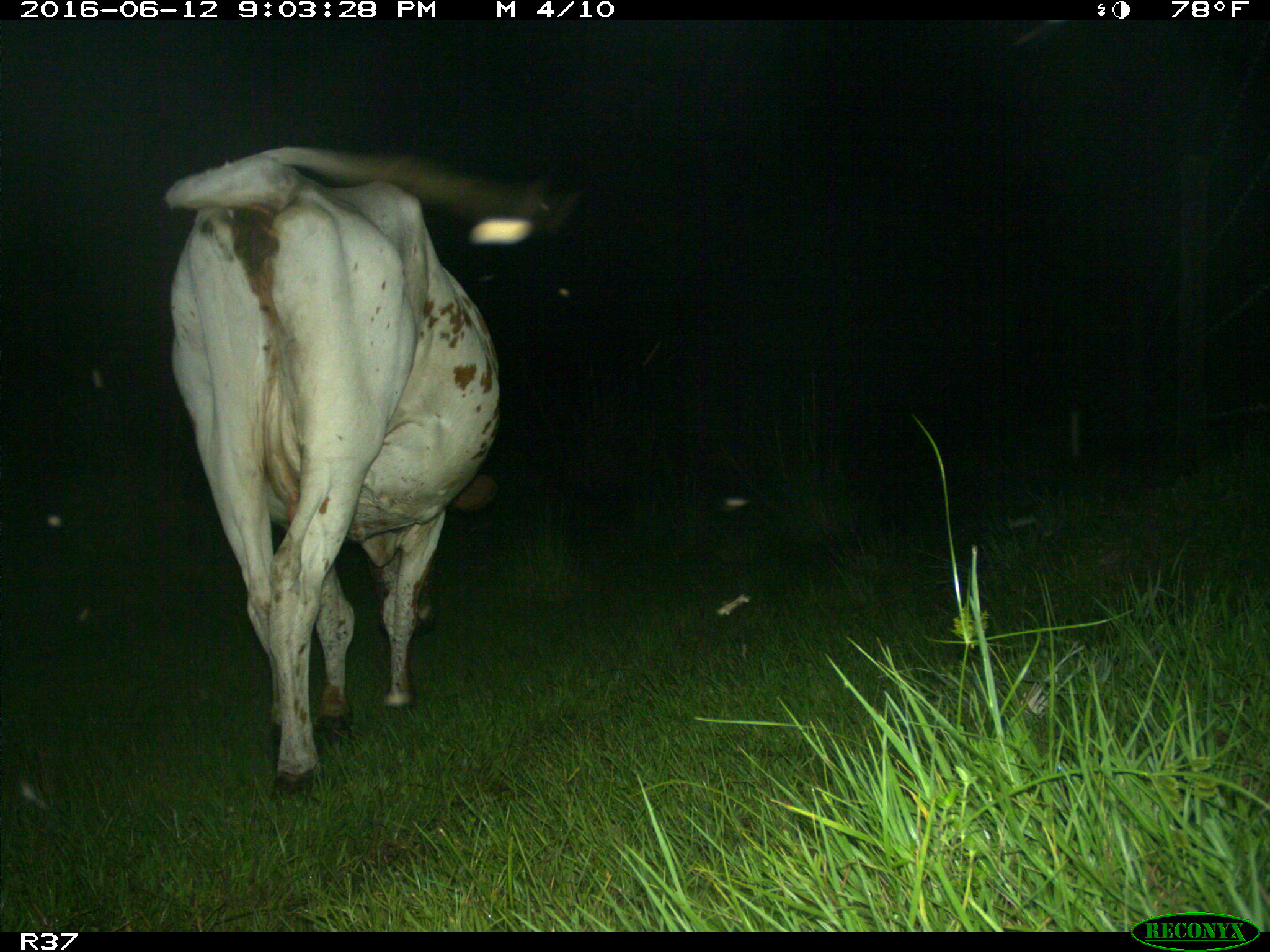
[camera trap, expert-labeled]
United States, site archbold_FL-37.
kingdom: Animalia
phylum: Chordata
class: Mammalia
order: Artiodactyla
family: Bovidae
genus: Bos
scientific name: Bos taurus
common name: domestic cow